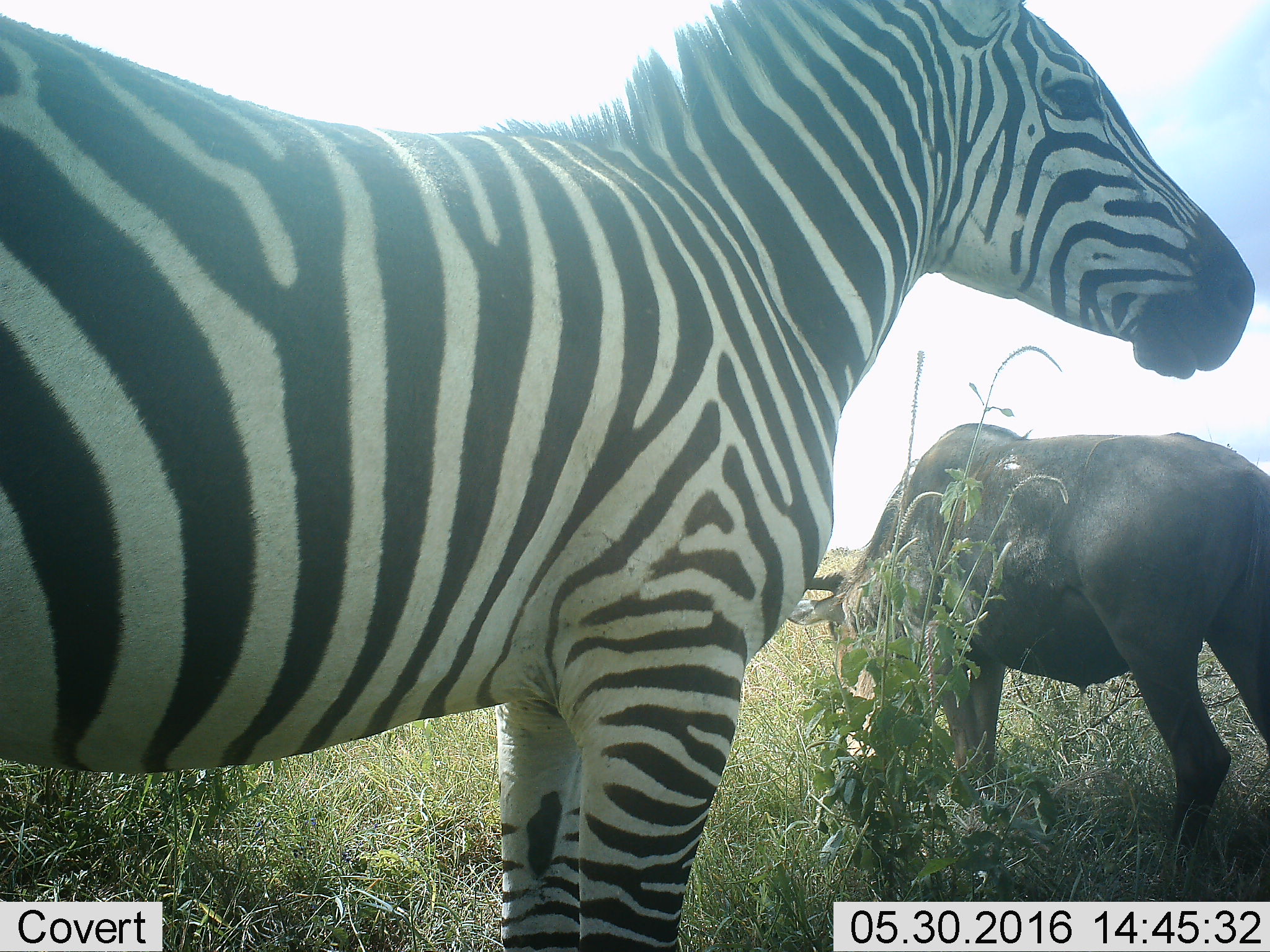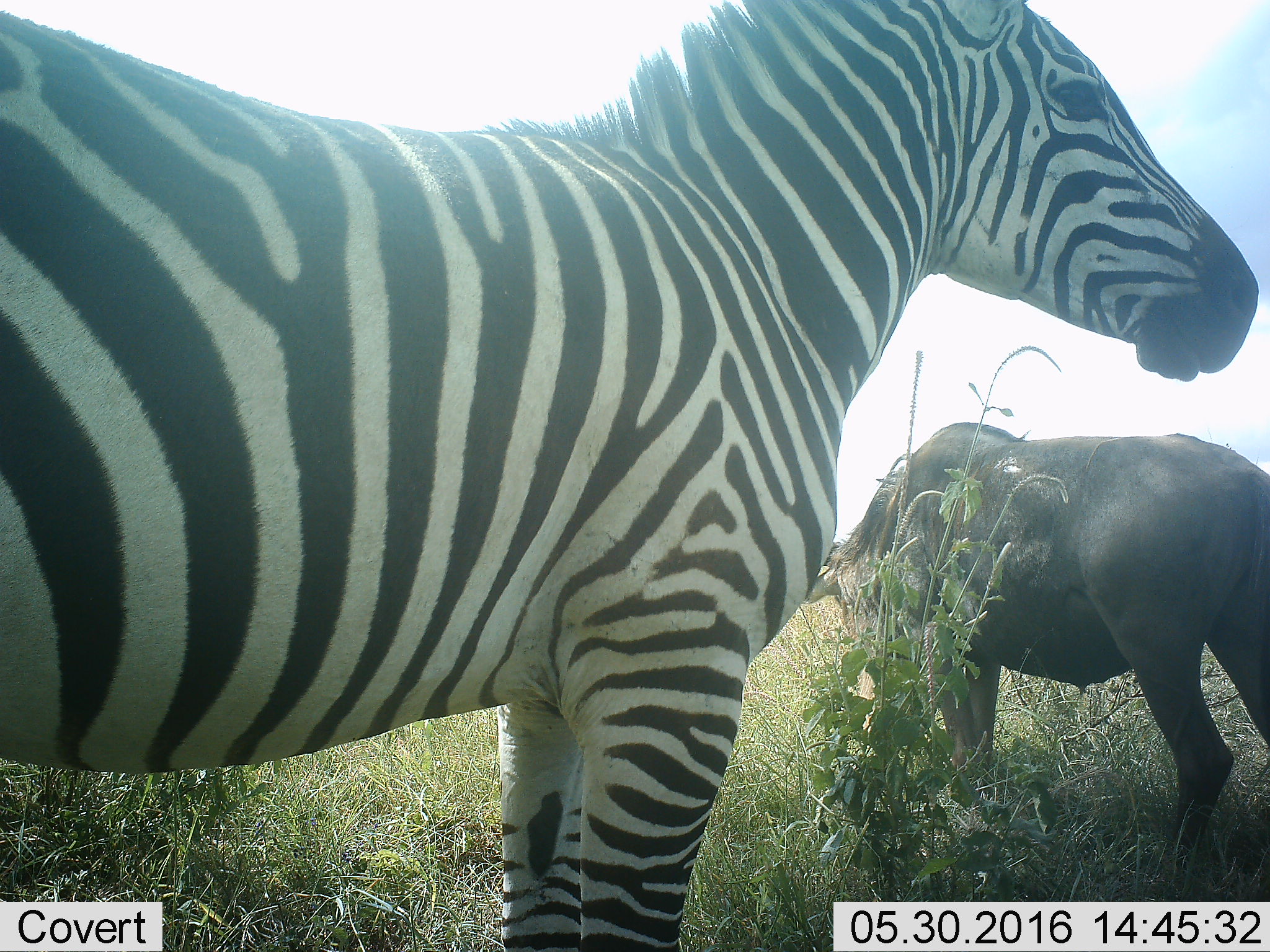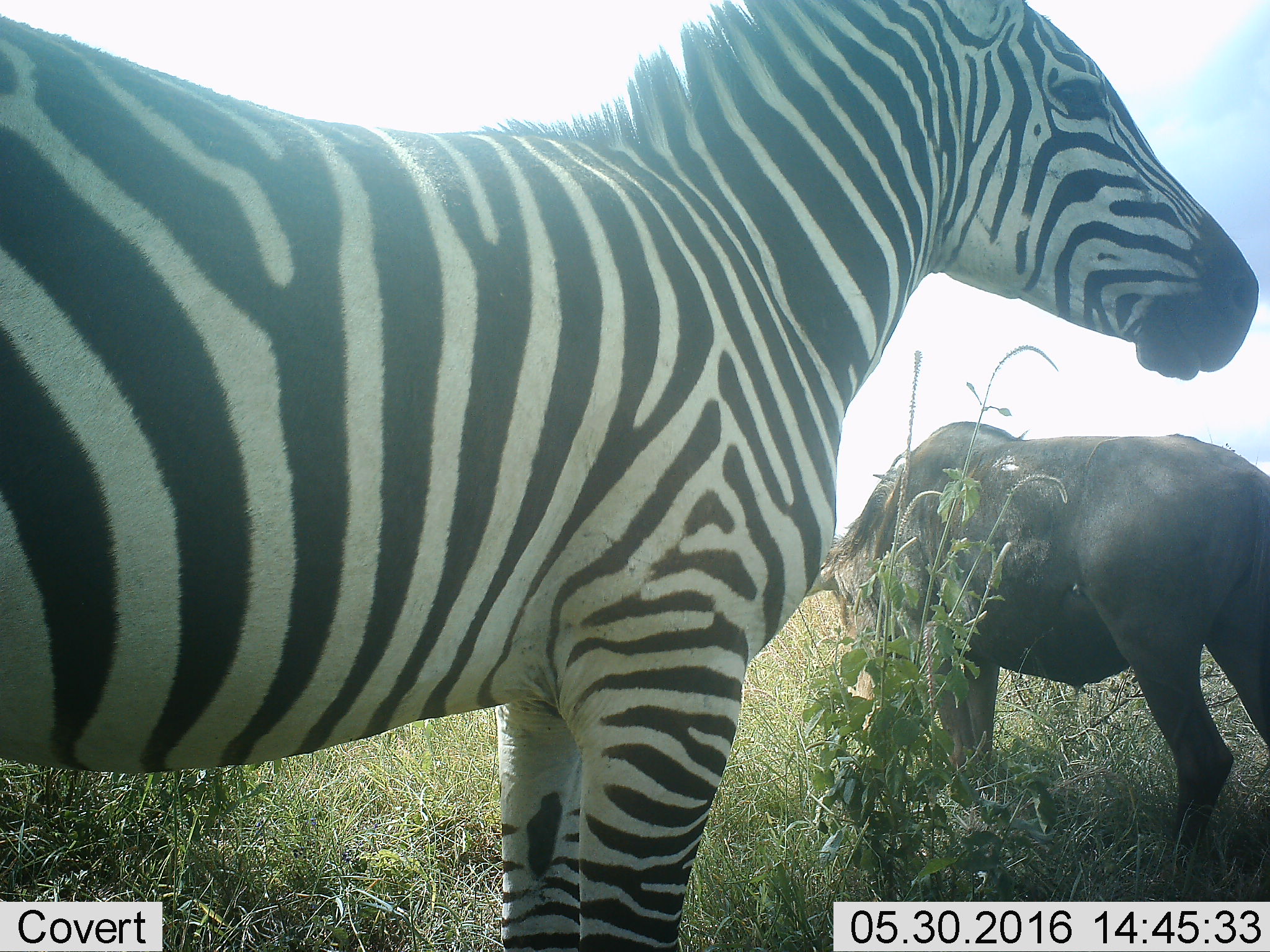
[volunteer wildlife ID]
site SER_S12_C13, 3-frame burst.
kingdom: Animalia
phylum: Chordata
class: Mammalia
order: Perissodactyla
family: Equidae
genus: Equus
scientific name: Equus quagga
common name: plains zebra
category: zebraplains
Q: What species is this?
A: Zebraplains (plains zebra) (Equus quagga).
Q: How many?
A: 1.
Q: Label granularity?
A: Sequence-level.